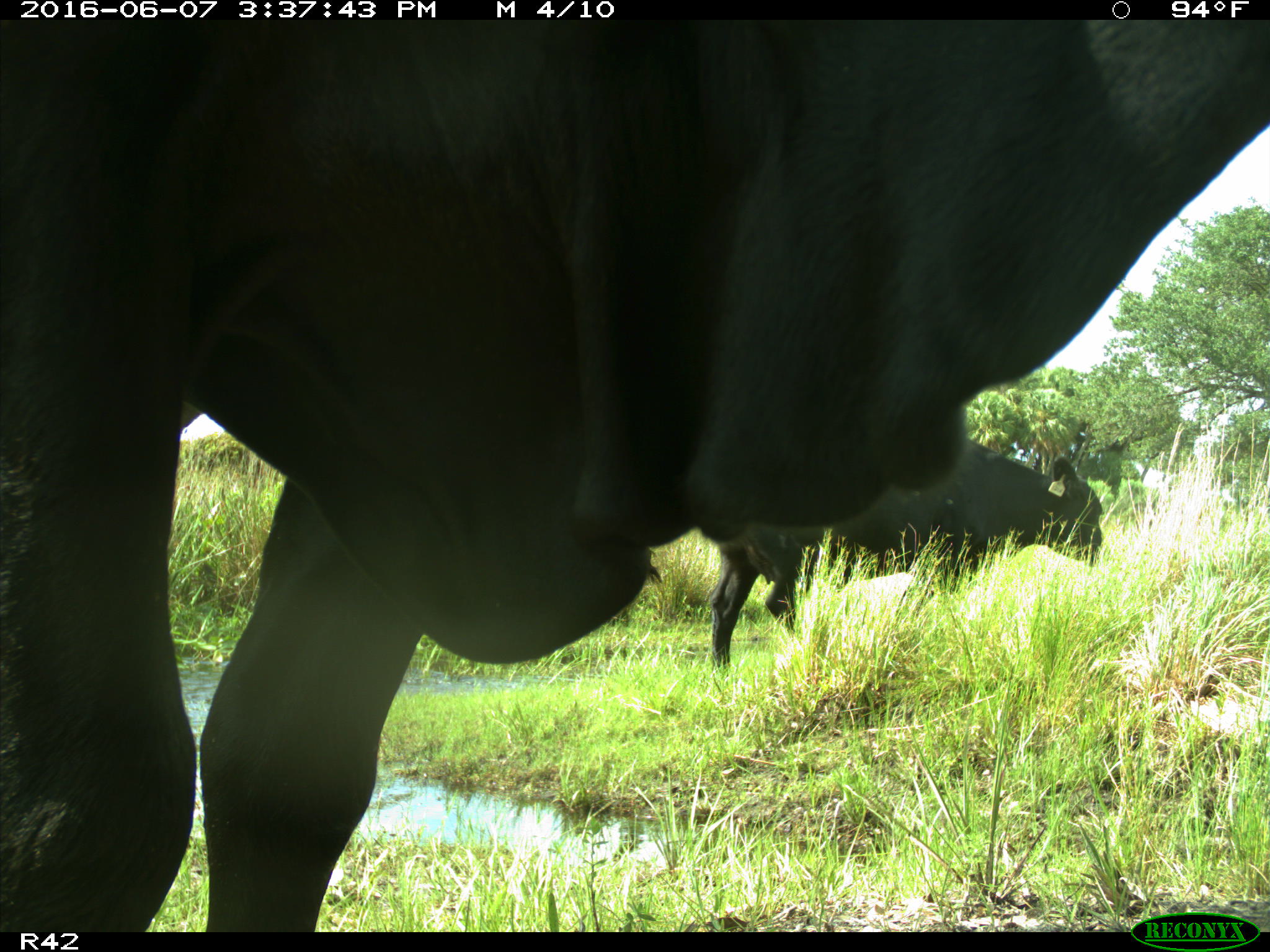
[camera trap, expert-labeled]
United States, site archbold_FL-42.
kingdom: Animalia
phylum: Chordata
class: Mammalia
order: Artiodactyla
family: Bovidae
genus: Bos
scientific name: Bos taurus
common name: domestic cow